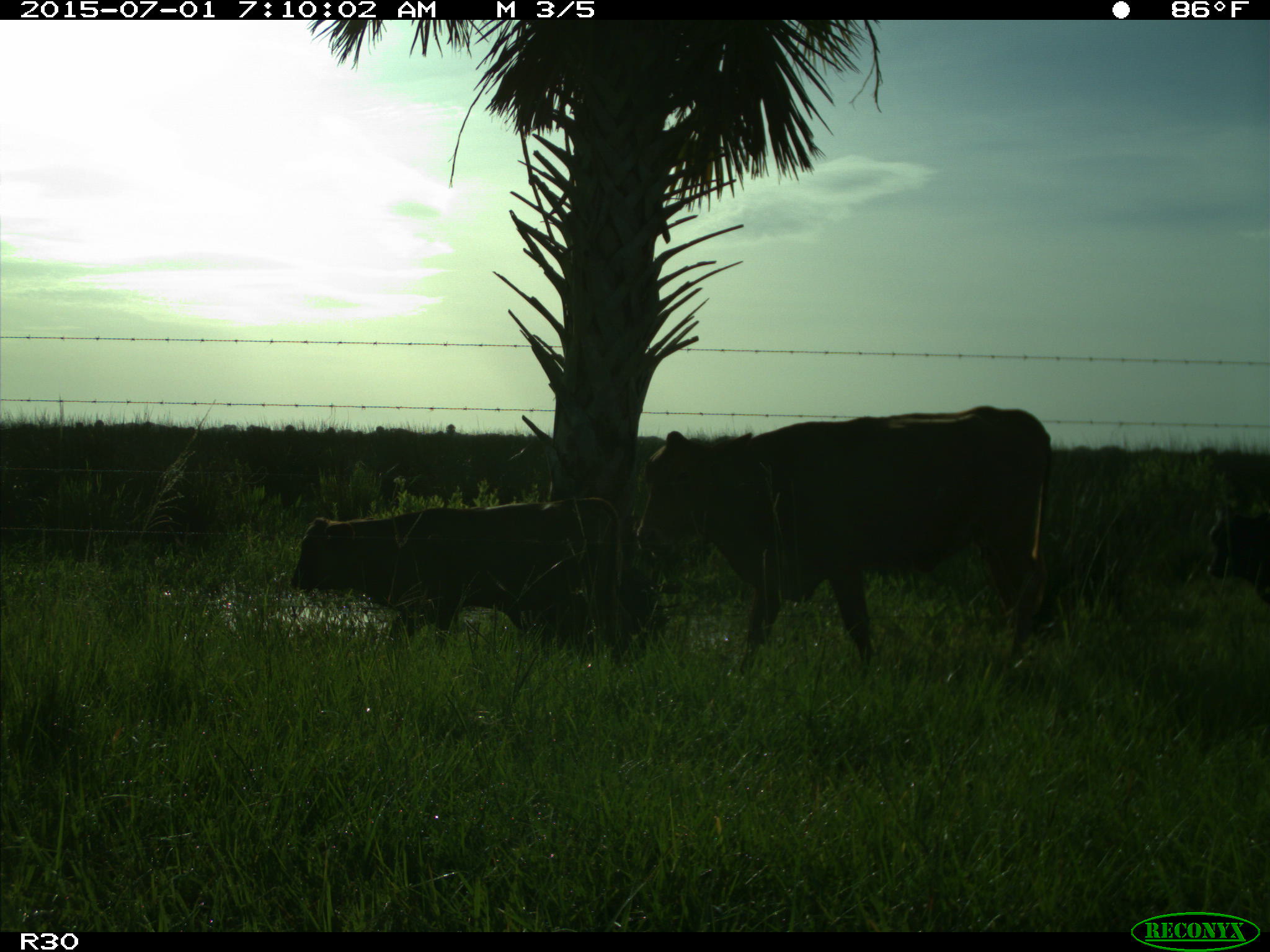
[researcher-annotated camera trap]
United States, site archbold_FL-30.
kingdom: Animalia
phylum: Chordata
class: Mammalia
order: Artiodactyla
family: Bovidae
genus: Bos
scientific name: Bos taurus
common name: domestic cow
Bos taurus (domestic cow).